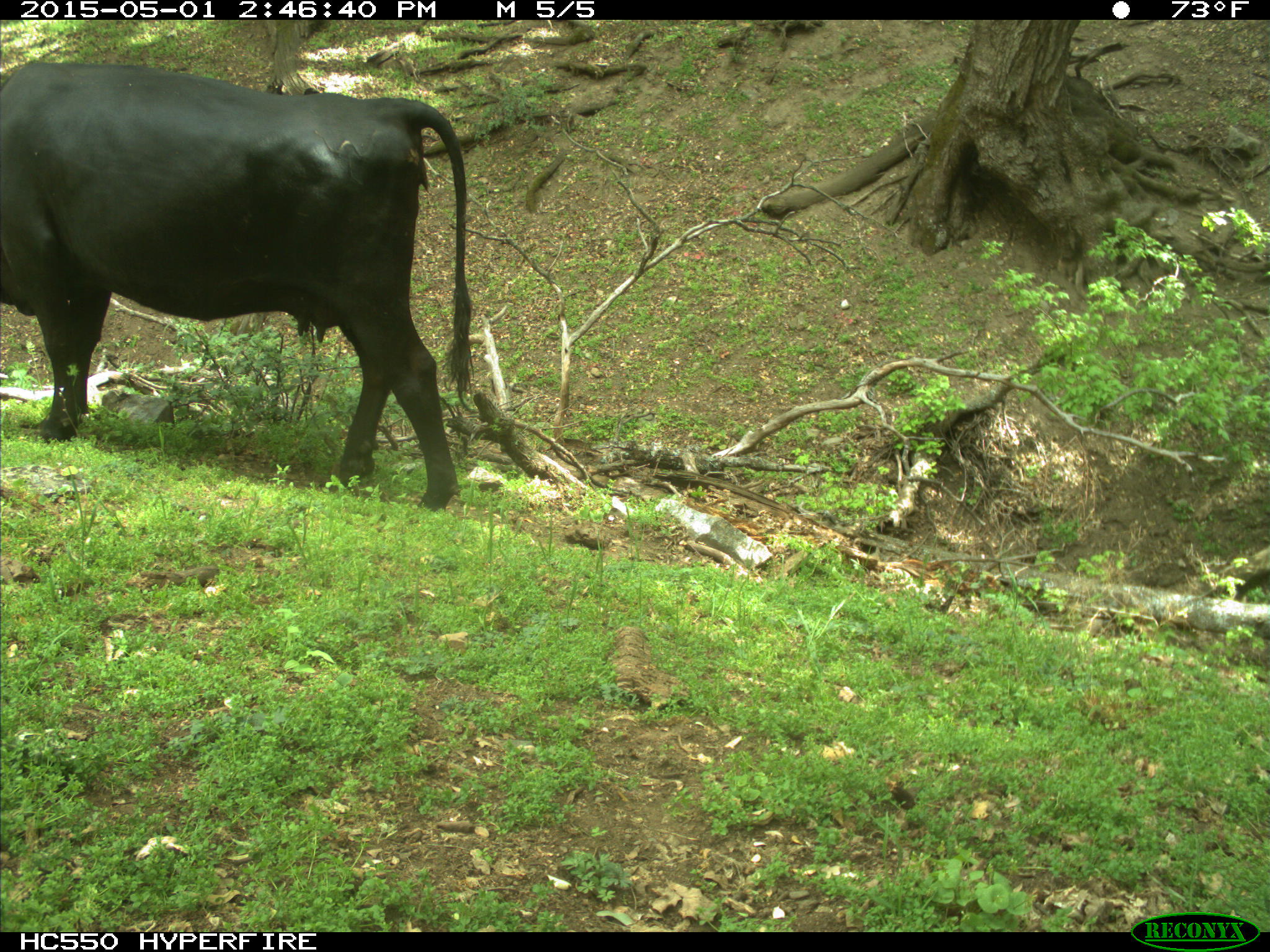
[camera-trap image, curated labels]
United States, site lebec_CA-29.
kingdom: Animalia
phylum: Chordata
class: Mammalia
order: Artiodactyla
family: Bovidae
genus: Bos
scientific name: Bos taurus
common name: domestic cow